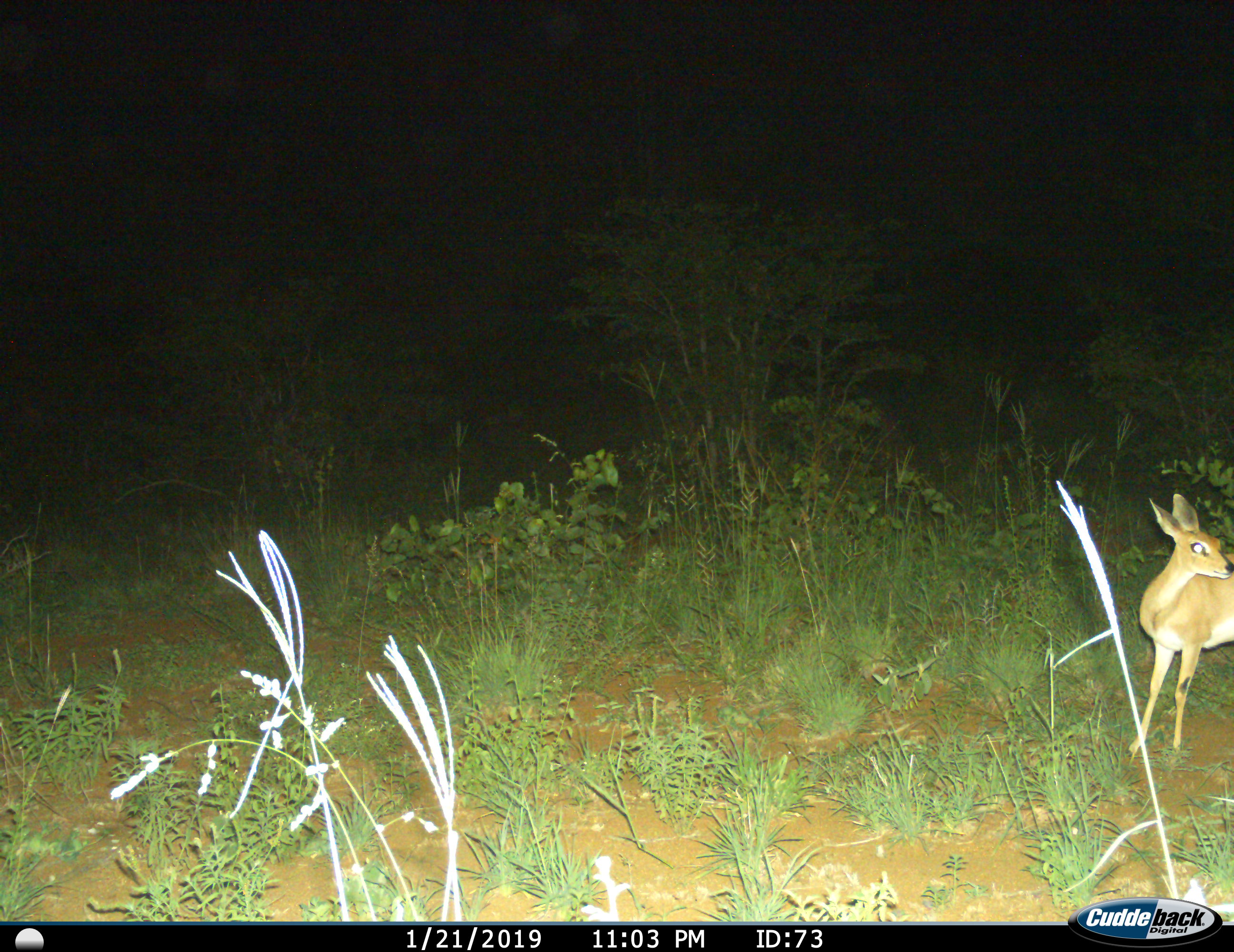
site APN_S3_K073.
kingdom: Animalia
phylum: Chordata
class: Mammalia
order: Artiodactyla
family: Bovidae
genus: Aepyceros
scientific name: Aepyceros melampus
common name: impala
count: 1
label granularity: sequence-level